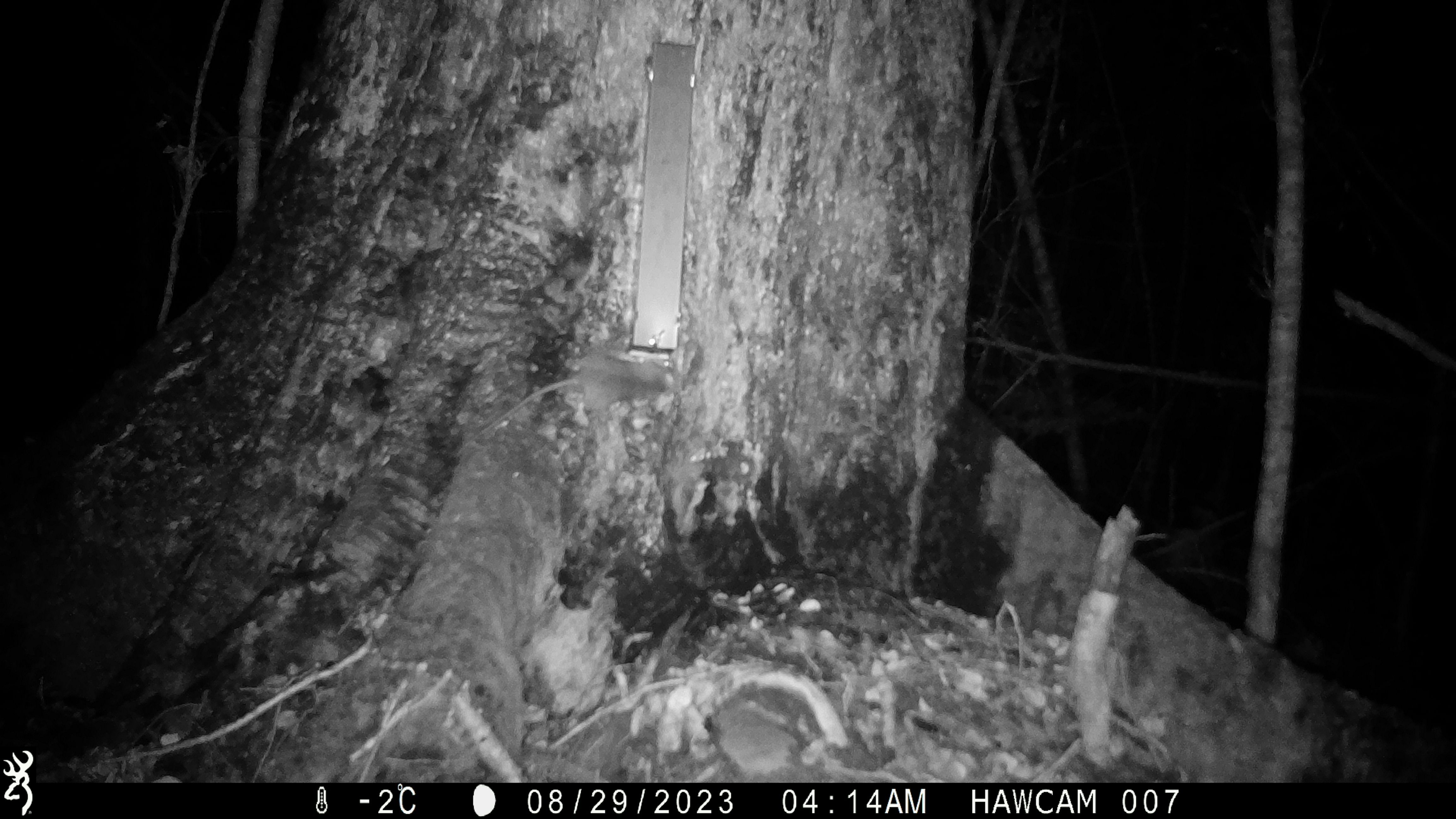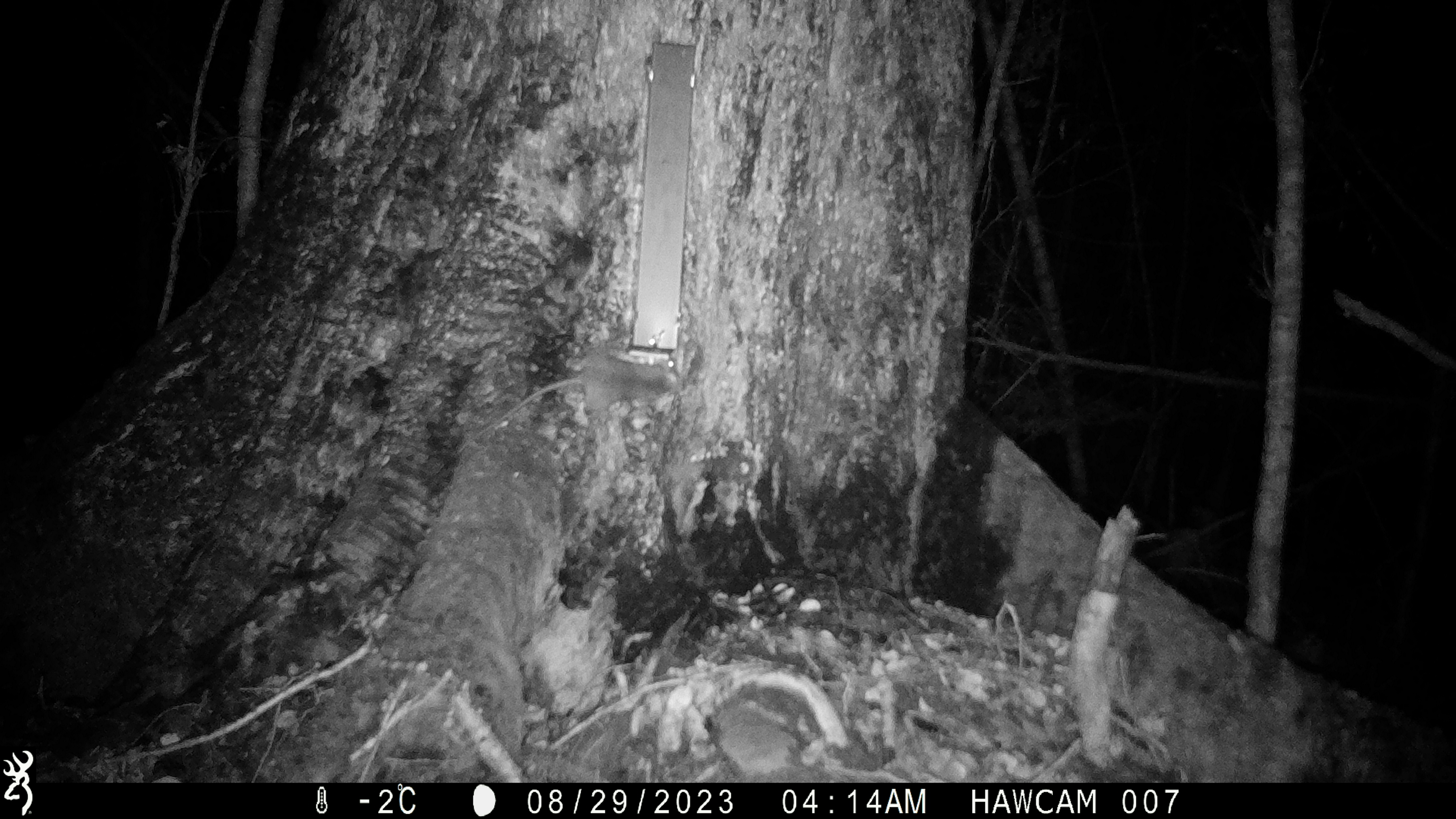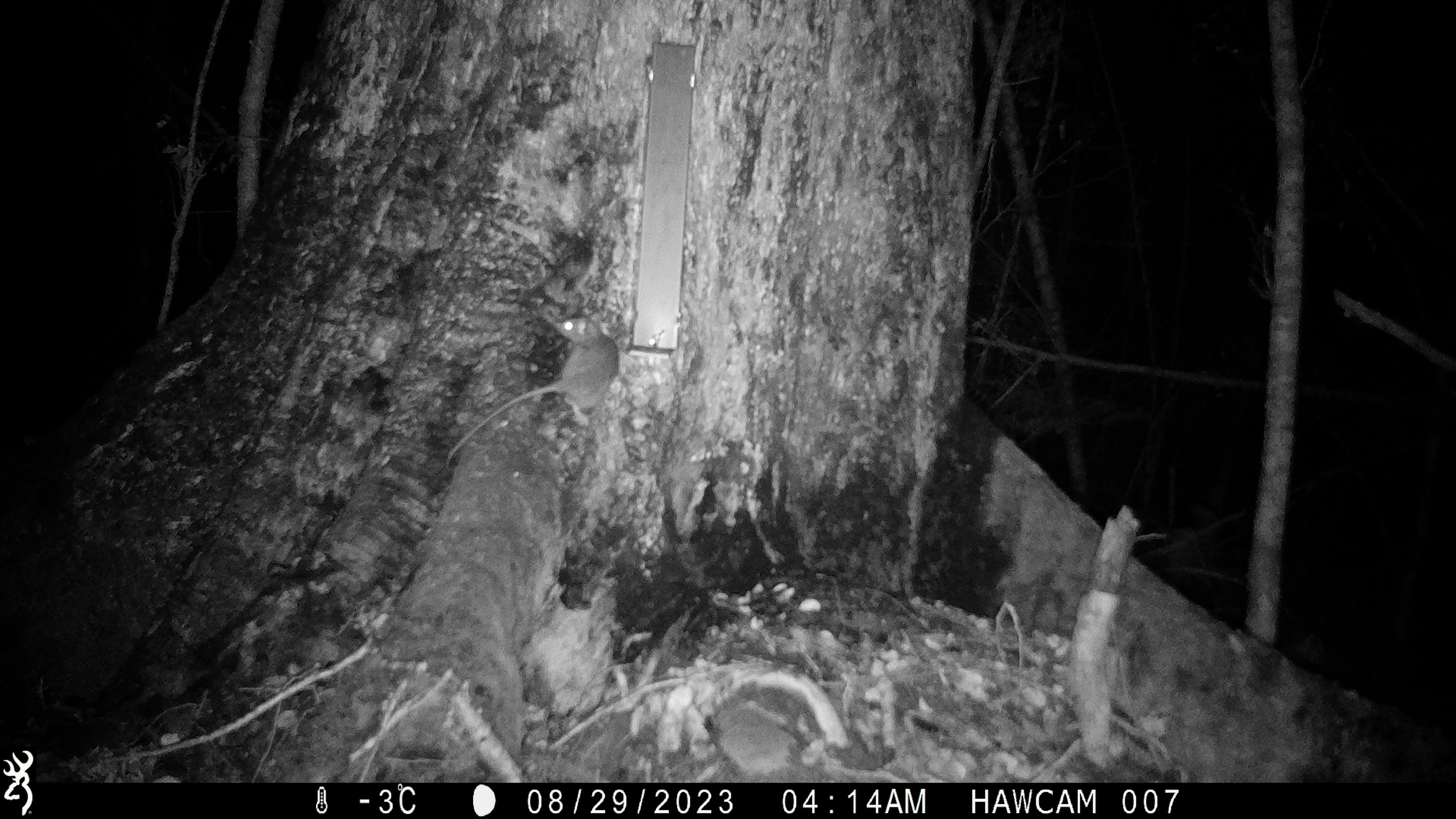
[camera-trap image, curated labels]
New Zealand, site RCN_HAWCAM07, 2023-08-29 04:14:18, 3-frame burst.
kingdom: Animalia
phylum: Chordata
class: Mammalia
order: Rodentia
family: Muridae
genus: Rattus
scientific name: Rattus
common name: rat